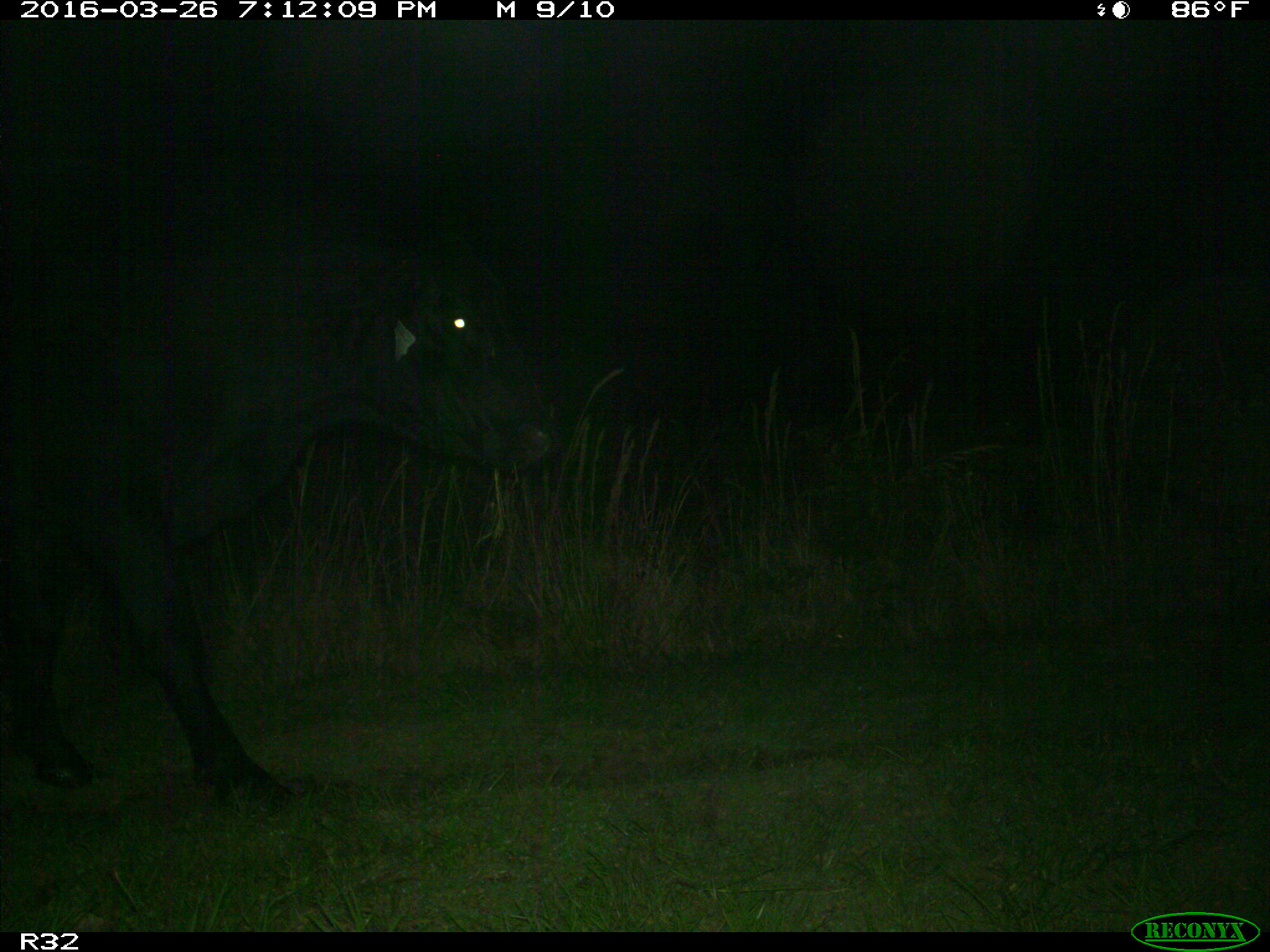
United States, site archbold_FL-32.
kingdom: Animalia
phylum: Chordata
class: Mammalia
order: Artiodactyla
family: Bovidae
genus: Bos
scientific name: Bos taurus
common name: domestic cow